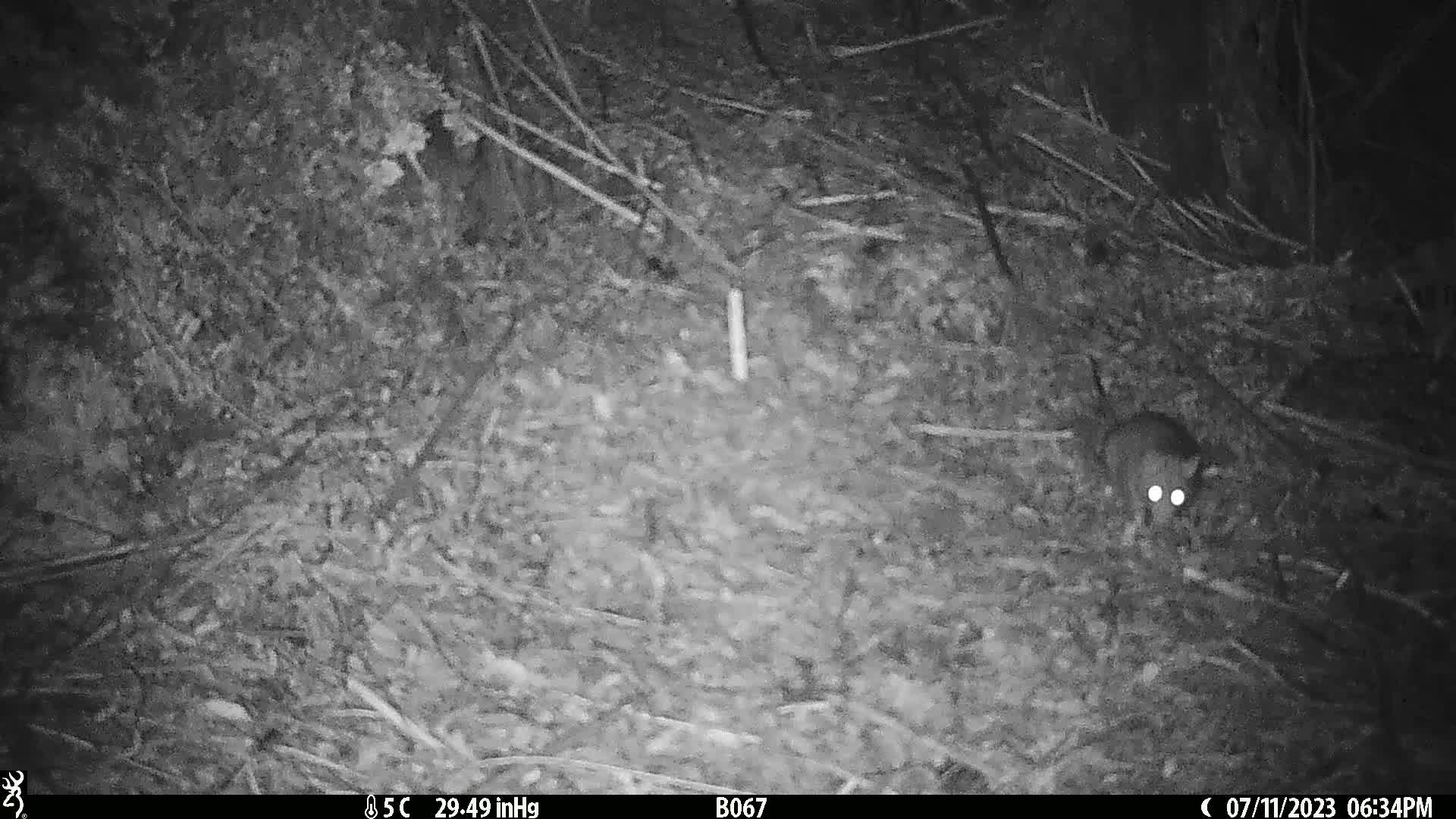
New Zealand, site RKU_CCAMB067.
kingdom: Animalia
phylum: Chordata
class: Mammalia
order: Rodentia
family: Muridae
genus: Rattus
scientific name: Rattus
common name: rat